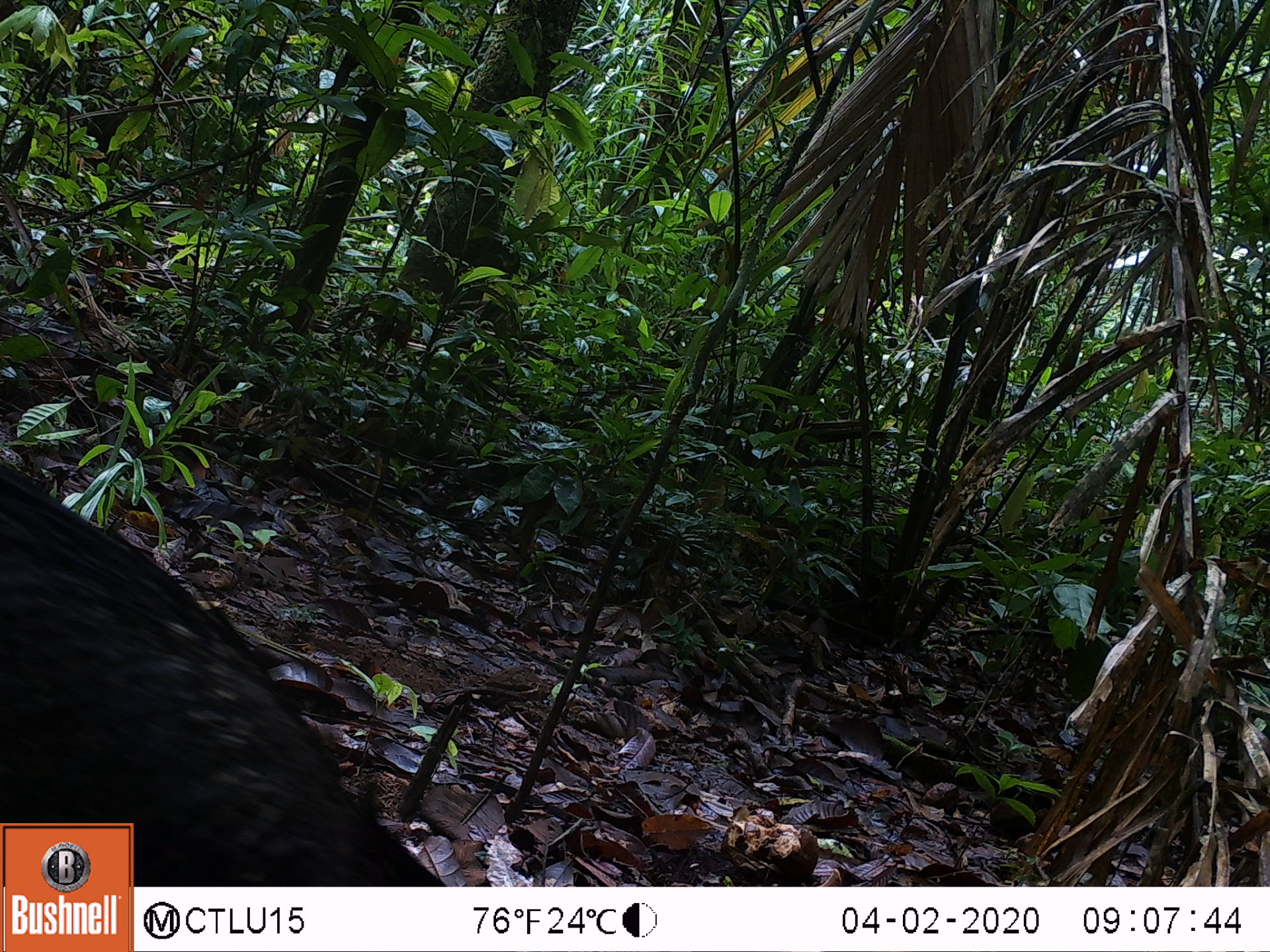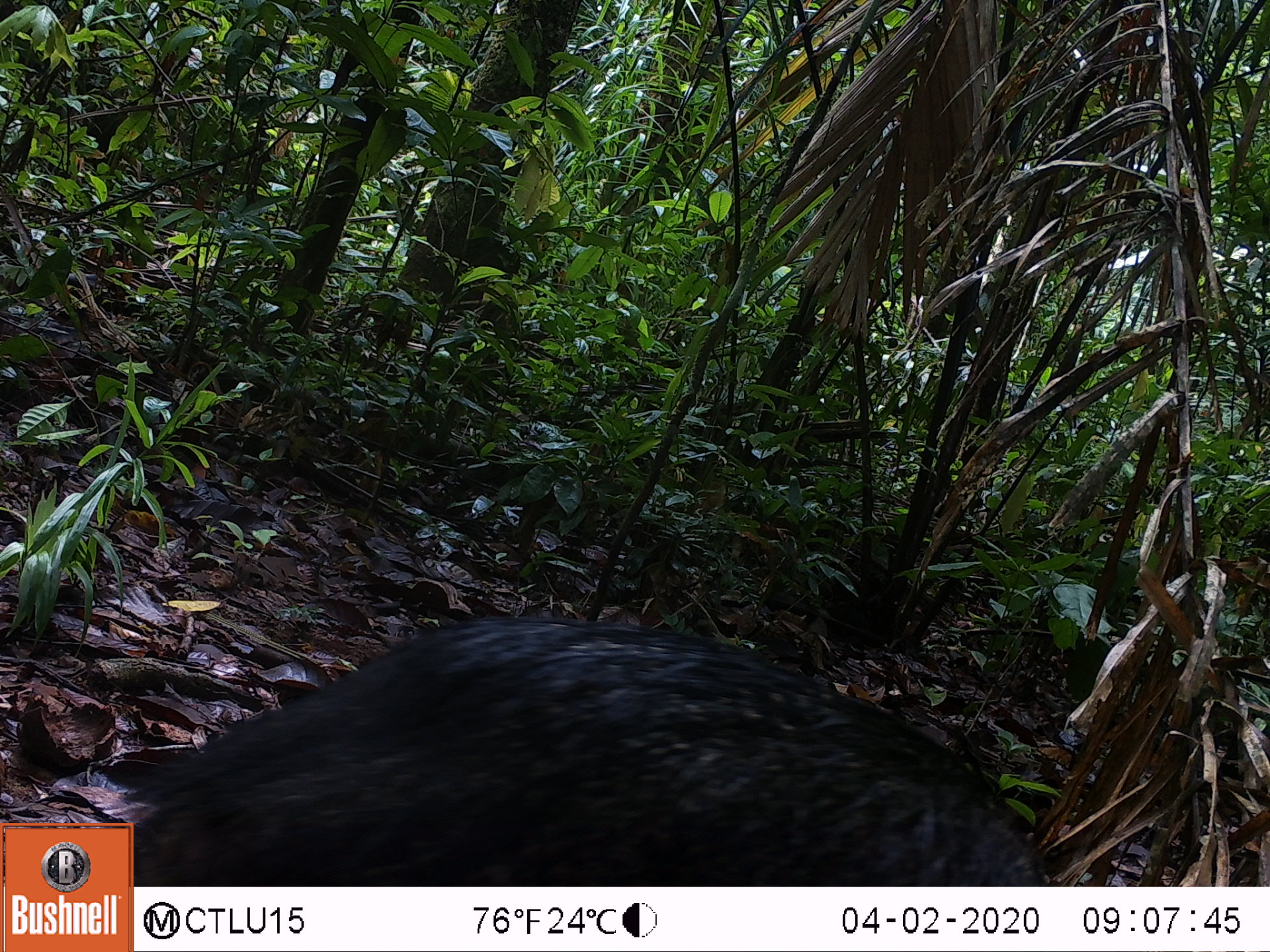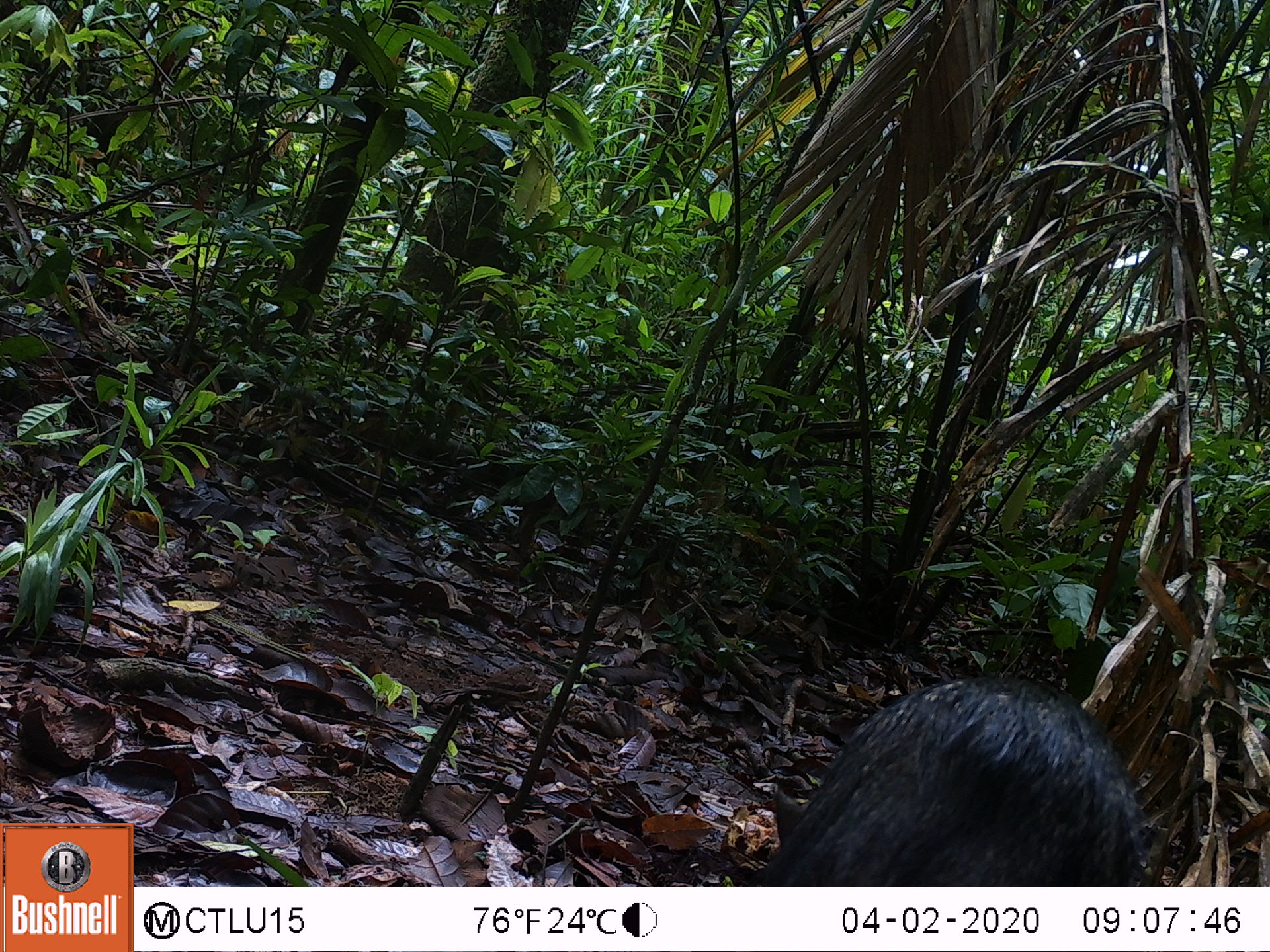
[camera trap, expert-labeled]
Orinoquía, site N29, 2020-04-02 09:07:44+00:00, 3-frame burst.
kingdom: Animalia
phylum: Chordata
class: Mammalia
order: Artiodactyla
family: Tayassuidae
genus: Pecari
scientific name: Pecari tajacu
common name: collared peccary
Collared peccary (Pecari tajacu).